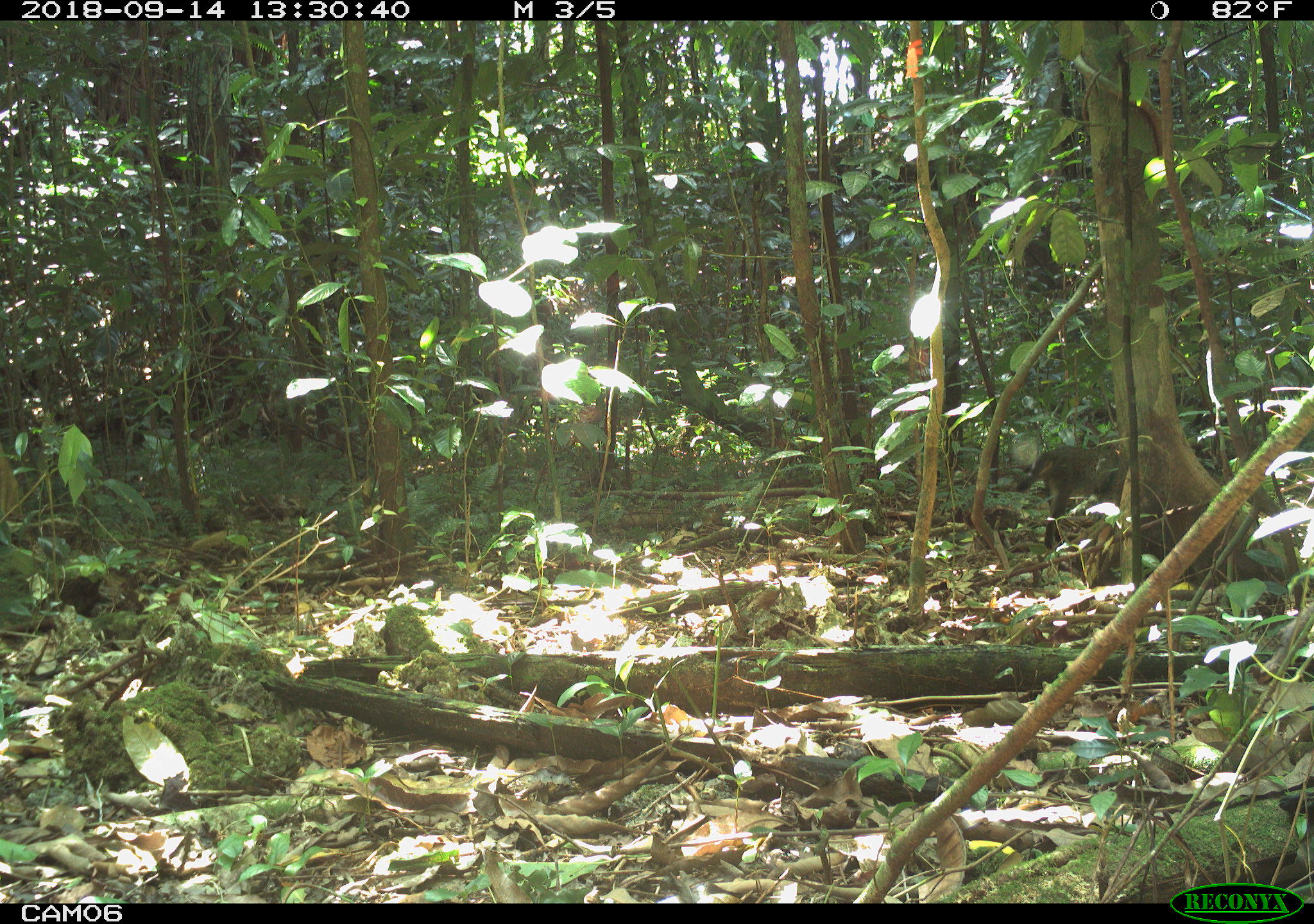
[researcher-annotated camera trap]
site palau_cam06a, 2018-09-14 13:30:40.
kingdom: Animalia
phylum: Chordata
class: Mammalia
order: Carnivora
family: Felidae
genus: Felis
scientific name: Felis catus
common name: cat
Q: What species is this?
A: Cat (Felis catus).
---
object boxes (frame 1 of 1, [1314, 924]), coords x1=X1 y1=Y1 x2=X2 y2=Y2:
cat: x1=1007 y1=437 x2=1148 y2=555